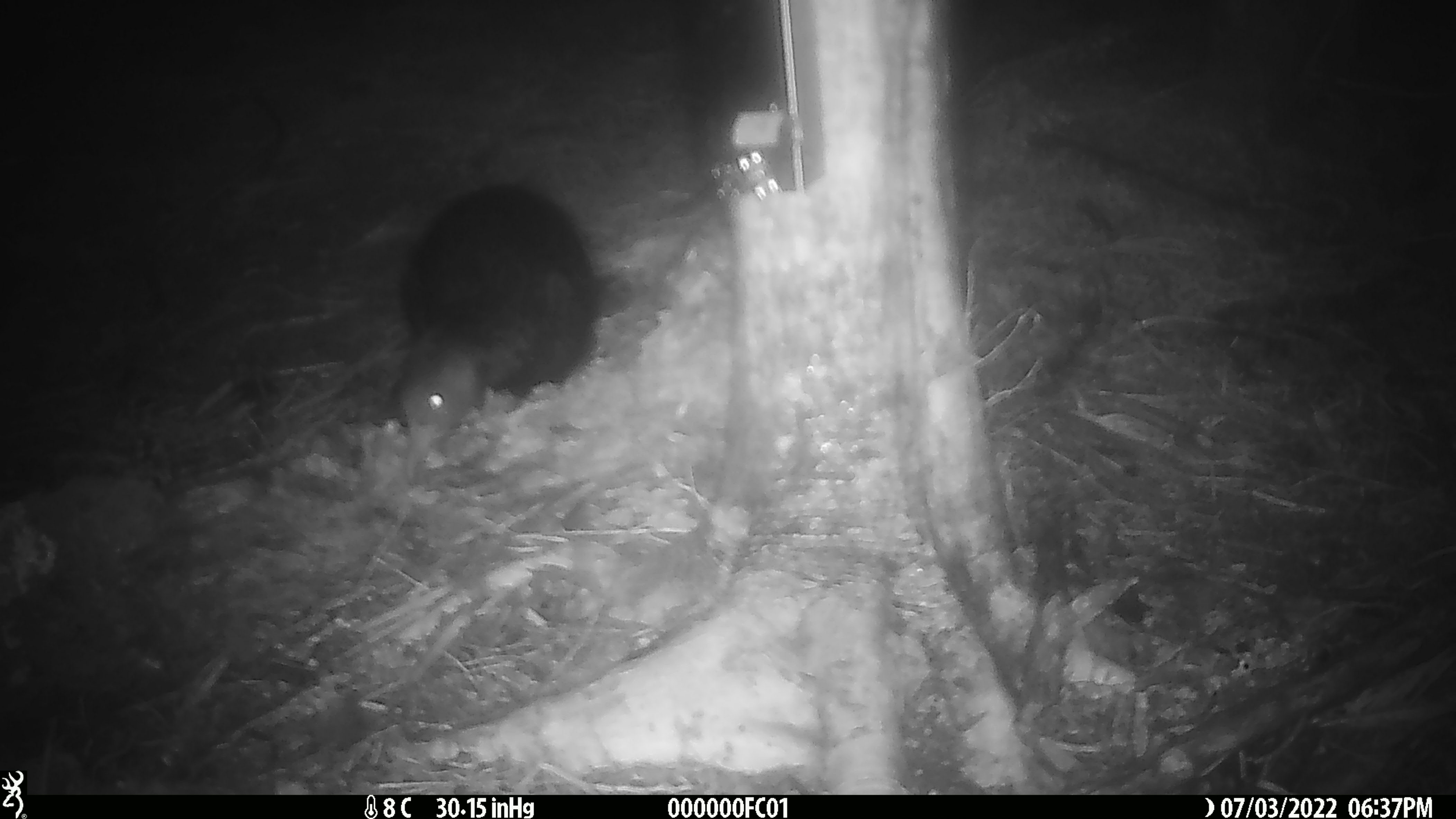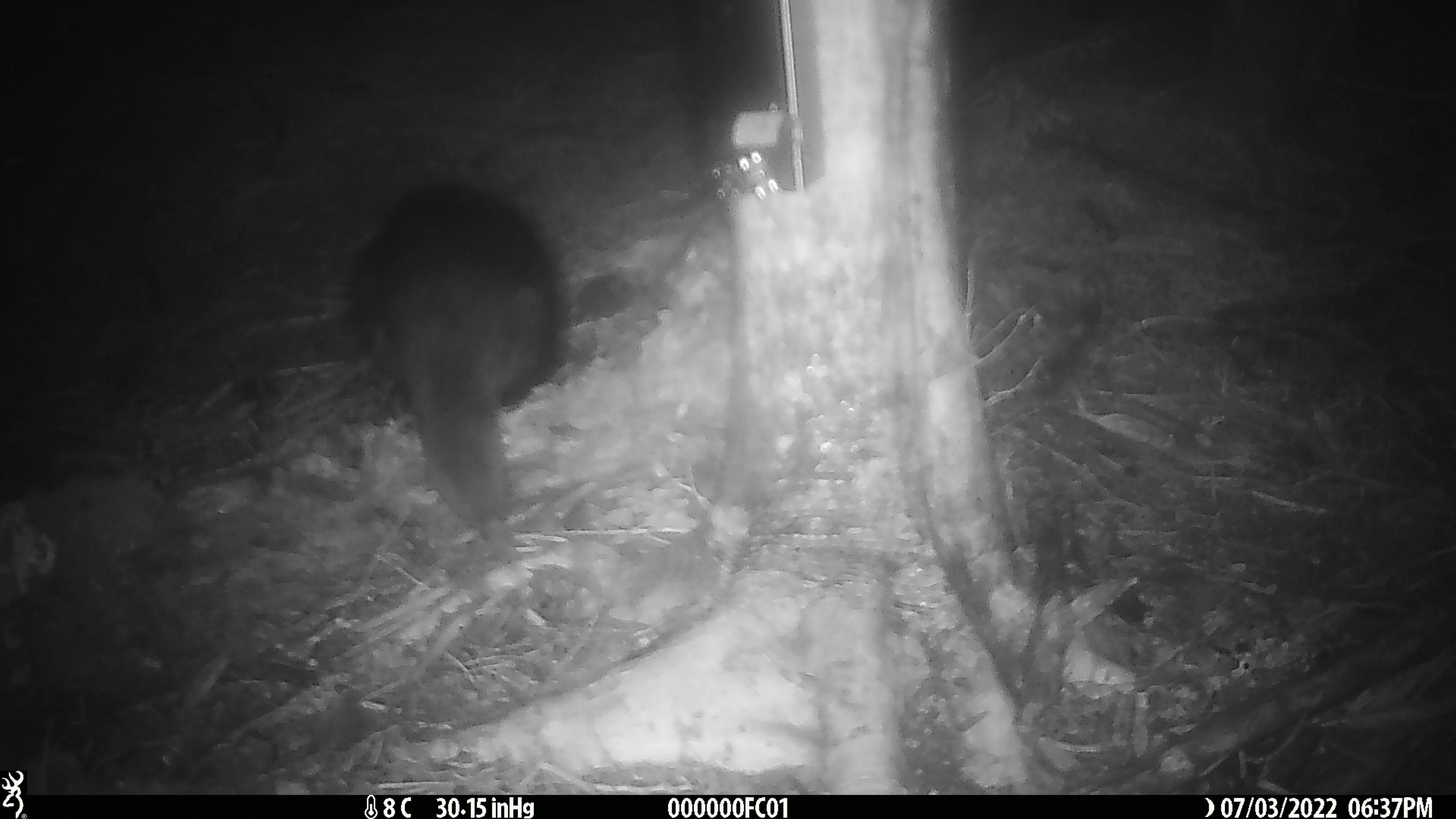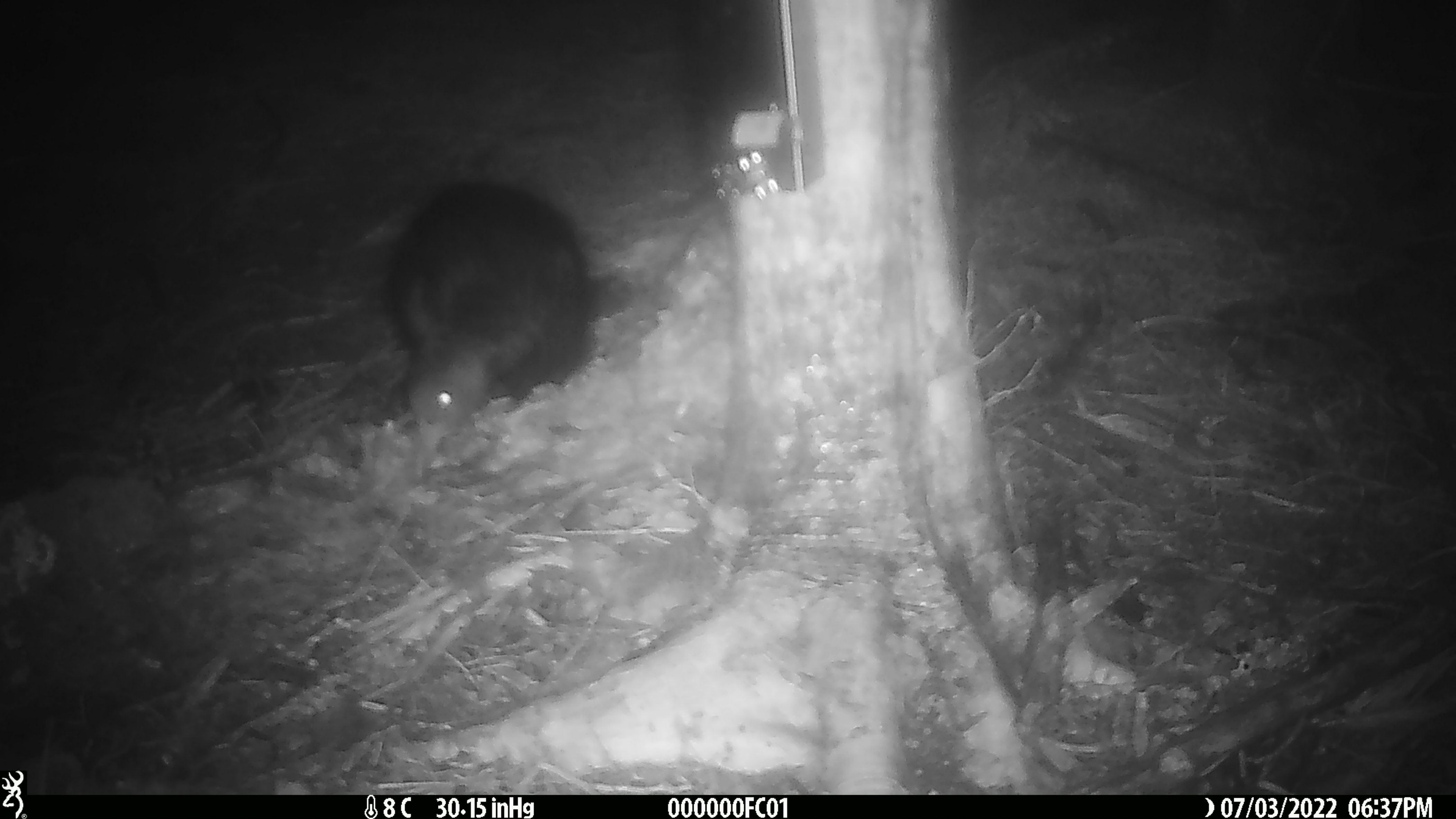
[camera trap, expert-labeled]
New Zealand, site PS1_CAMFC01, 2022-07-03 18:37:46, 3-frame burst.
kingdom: Animalia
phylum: Chordata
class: Aves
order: Gruiformes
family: Rallidae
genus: Gallirallus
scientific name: Gallirallus australis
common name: weka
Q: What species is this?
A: Weka (Gallirallus australis).